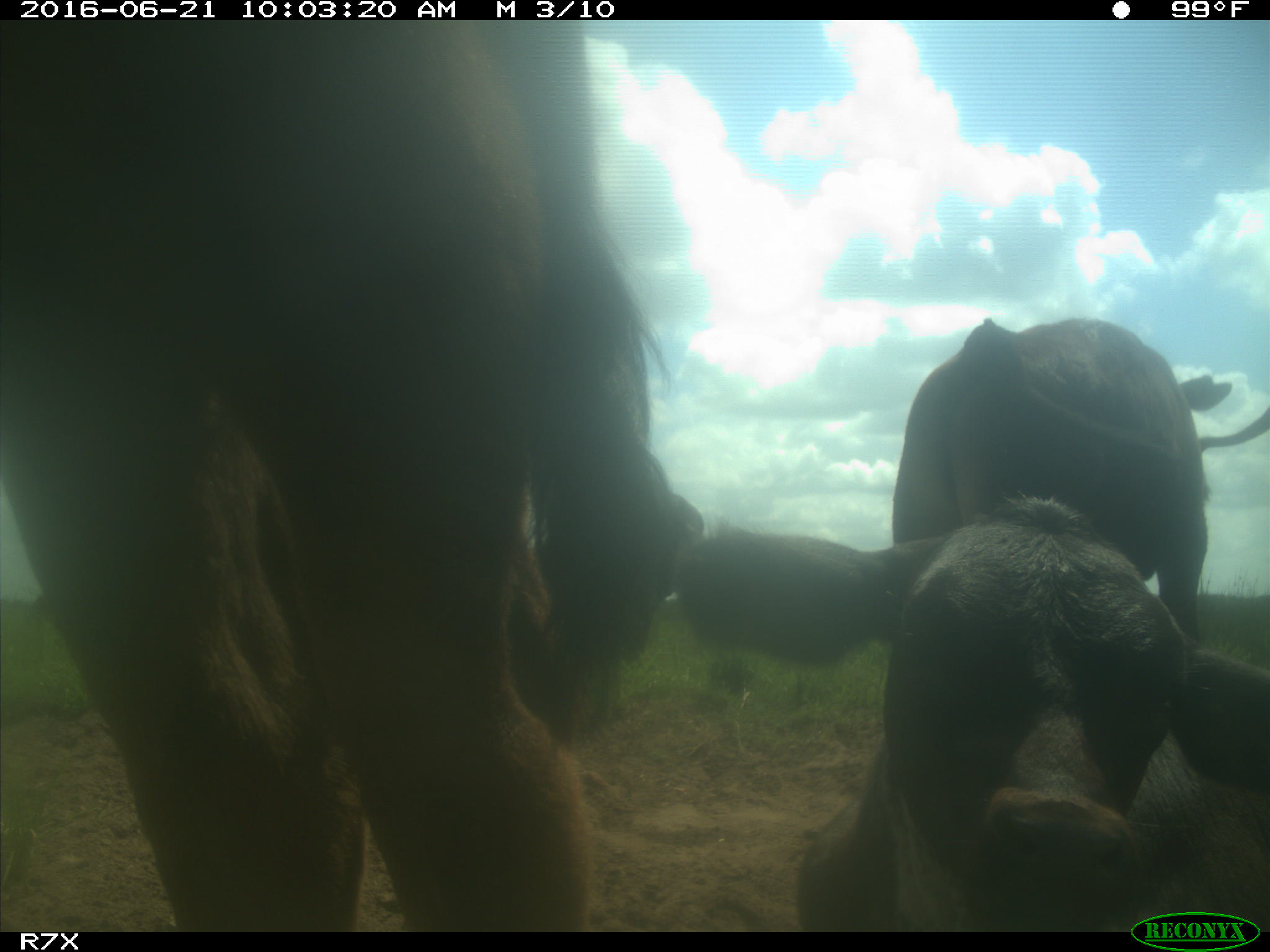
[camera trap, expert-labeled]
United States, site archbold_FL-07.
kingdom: Animalia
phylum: Chordata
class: Mammalia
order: Artiodactyla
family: Bovidae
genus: Bos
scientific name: Bos taurus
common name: domestic cow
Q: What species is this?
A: Bos taurus (domestic cow).